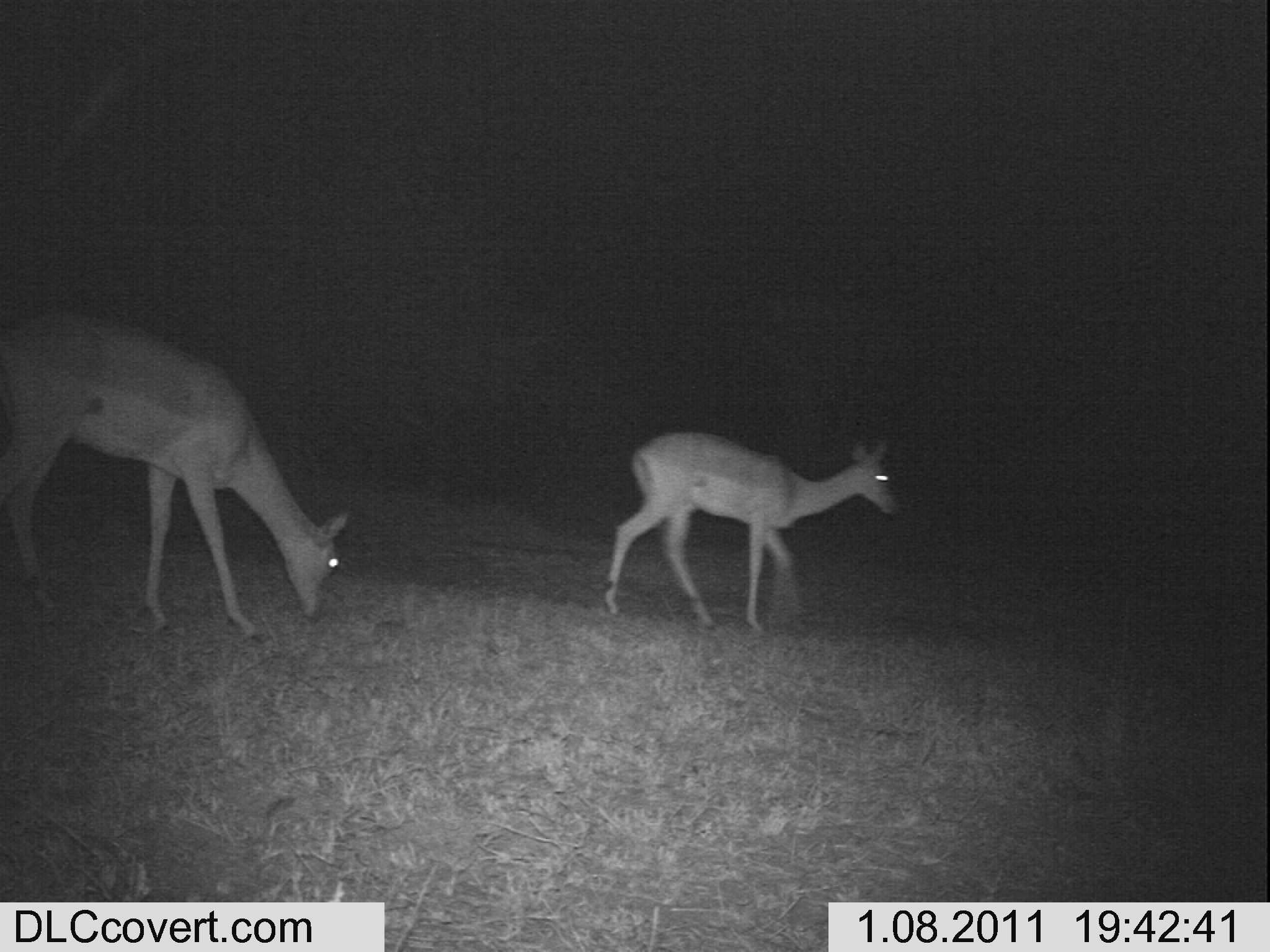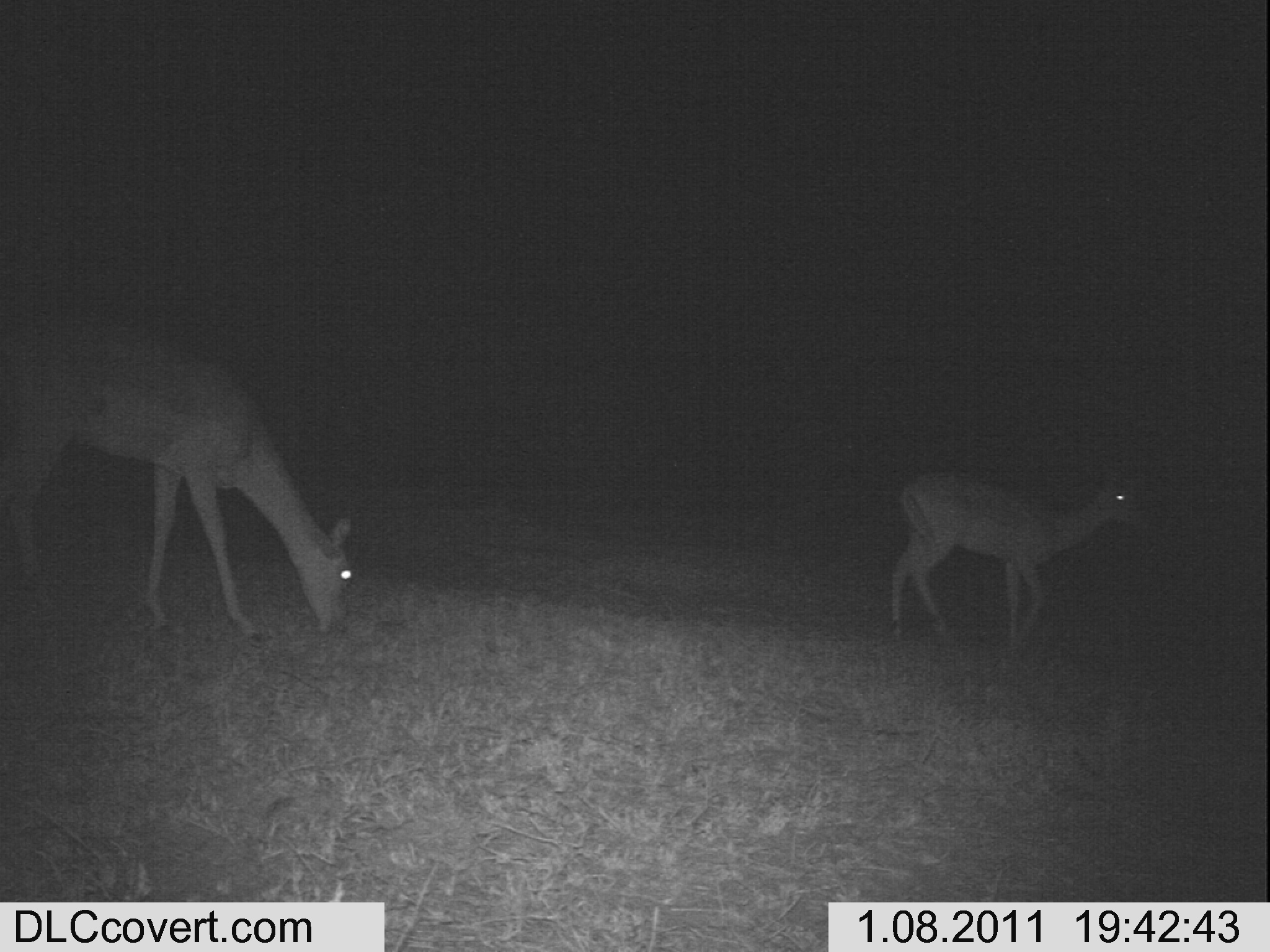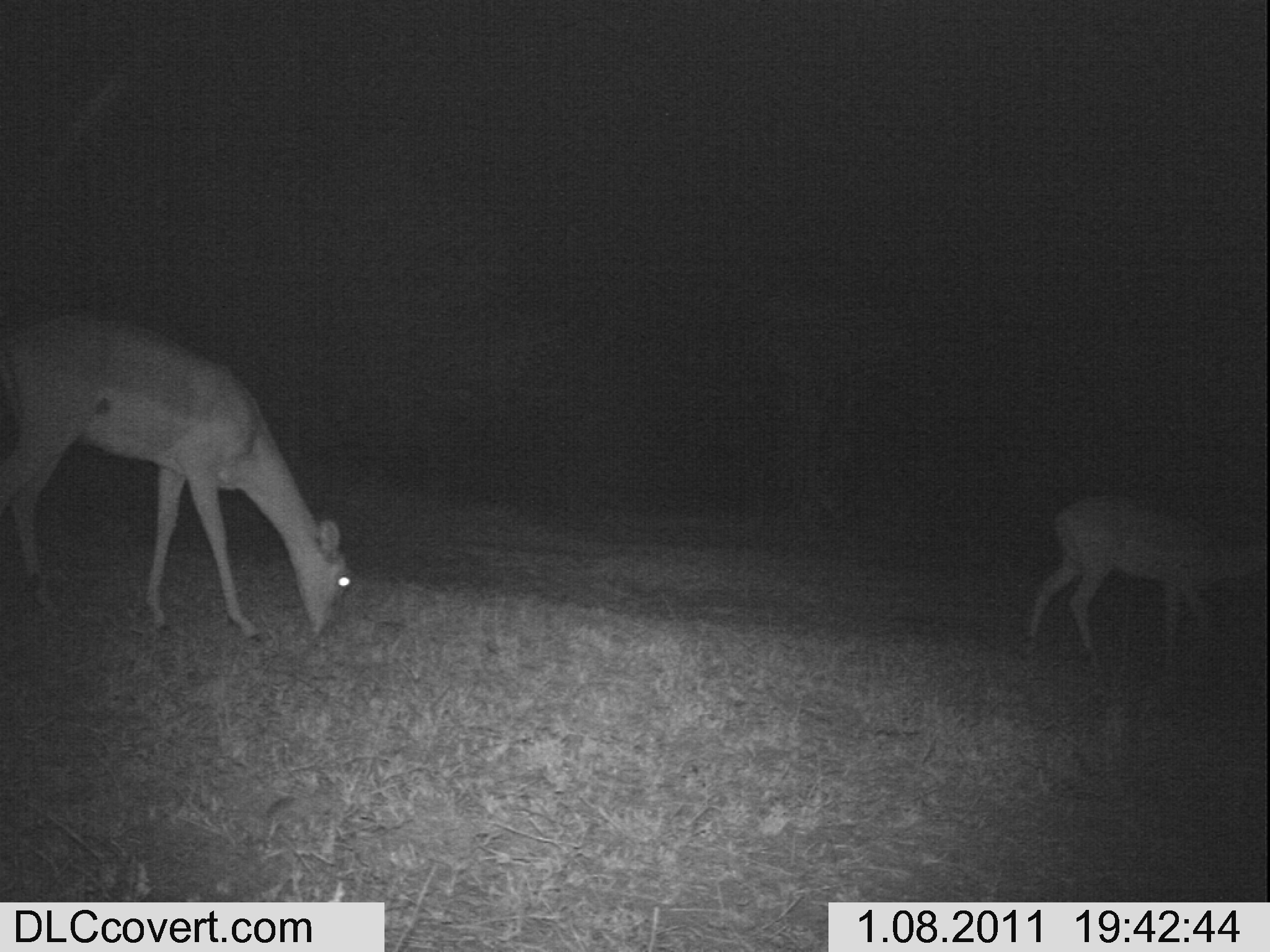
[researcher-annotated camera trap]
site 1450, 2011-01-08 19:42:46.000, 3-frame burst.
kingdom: Animalia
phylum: Chordata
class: Mammalia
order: Artiodactyla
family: Bovidae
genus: Aepyceros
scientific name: Aepyceros melampus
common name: impala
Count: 2.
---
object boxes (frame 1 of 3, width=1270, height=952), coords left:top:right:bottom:
aepyceros melampus: 0:314:349:642; 603:430:899:634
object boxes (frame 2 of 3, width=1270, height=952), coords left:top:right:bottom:
aepyceros melampus: 0:309:355:642; 885:458:1154:654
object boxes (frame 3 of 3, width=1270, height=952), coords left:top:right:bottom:
aepyceros melampus: 0:305:353:640; 1032:494:1270:668